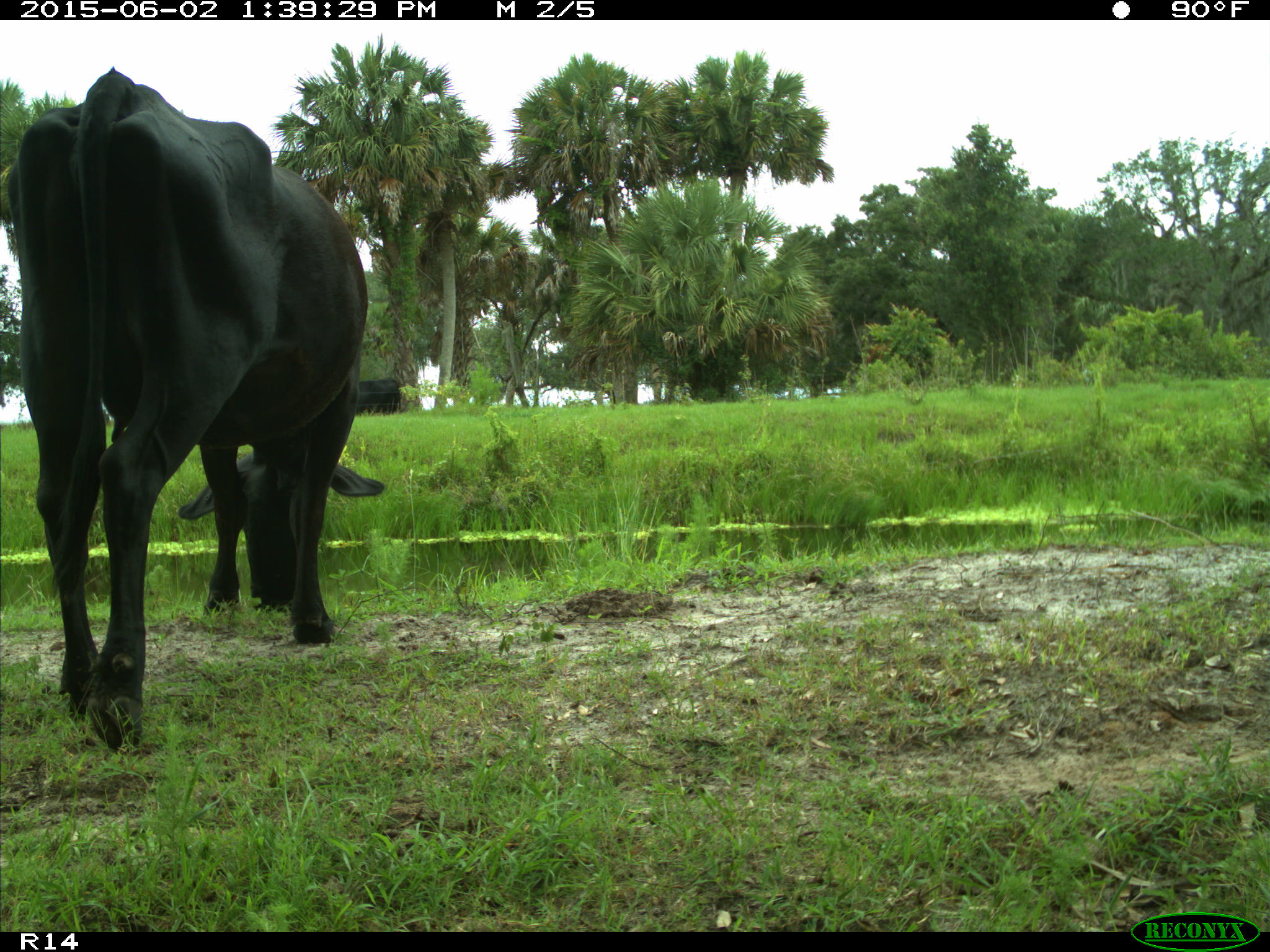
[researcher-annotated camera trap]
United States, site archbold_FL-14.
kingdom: Animalia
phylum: Chordata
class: Mammalia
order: Artiodactyla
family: Bovidae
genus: Bos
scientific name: Bos taurus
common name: domestic cow